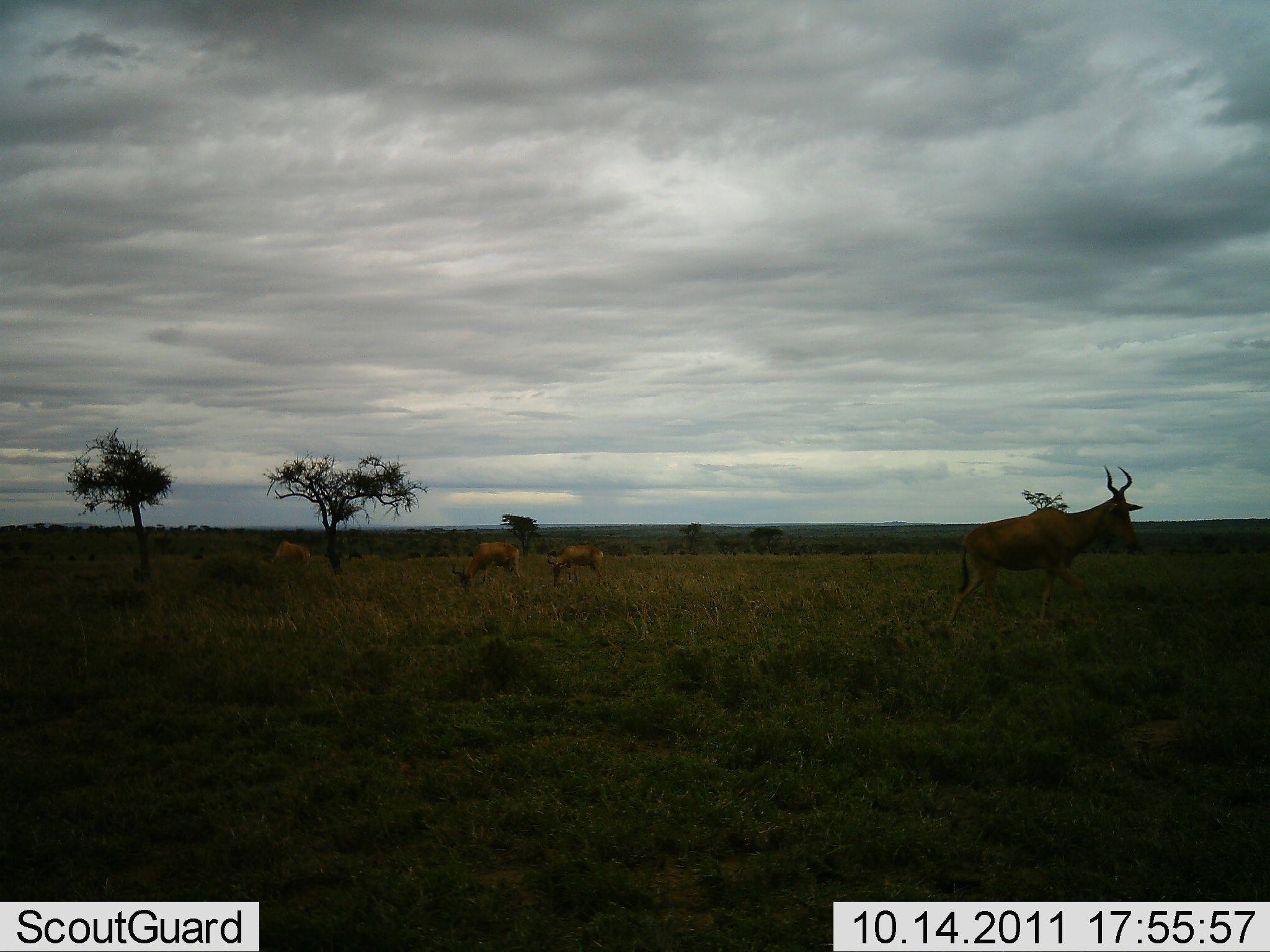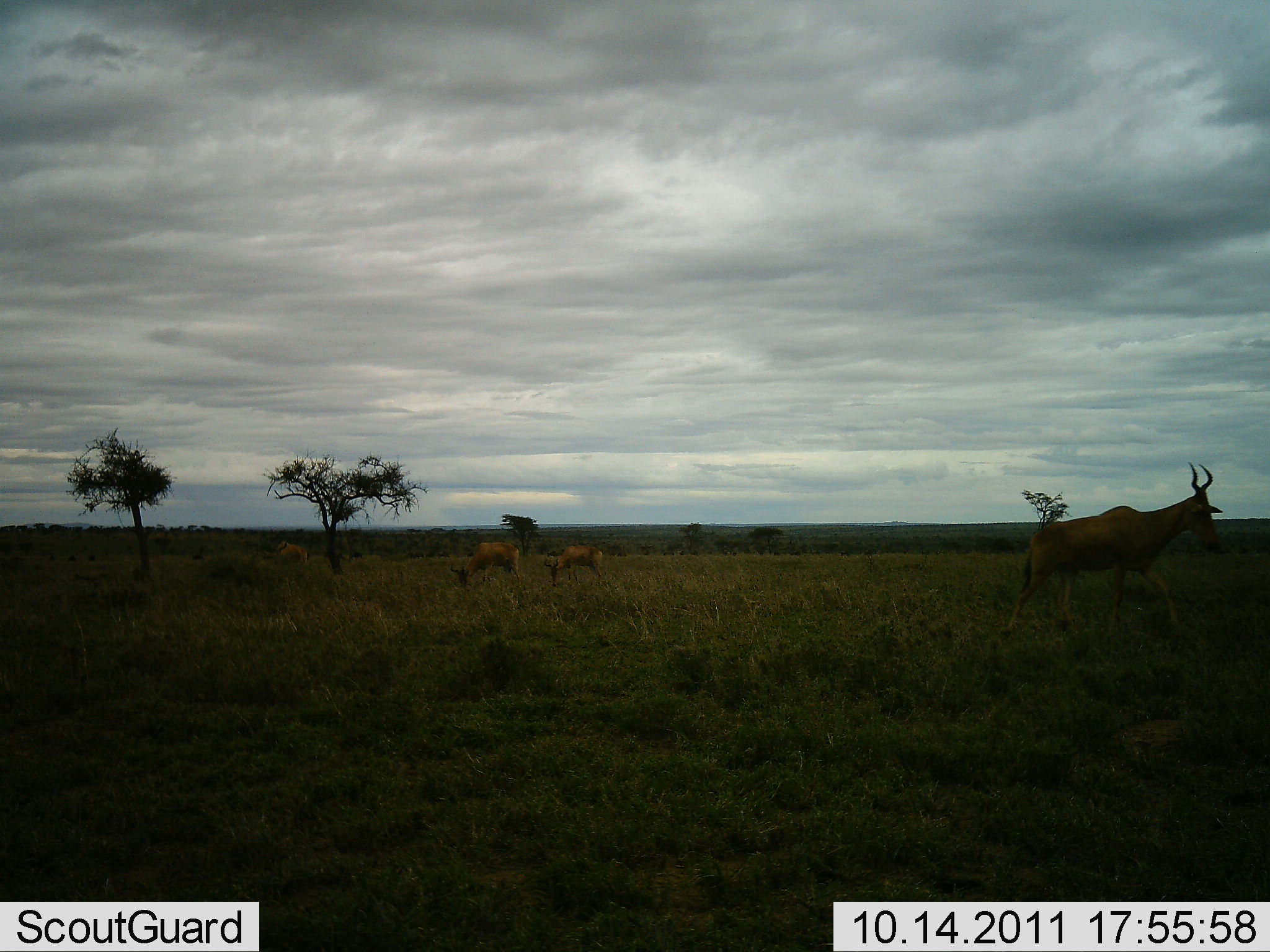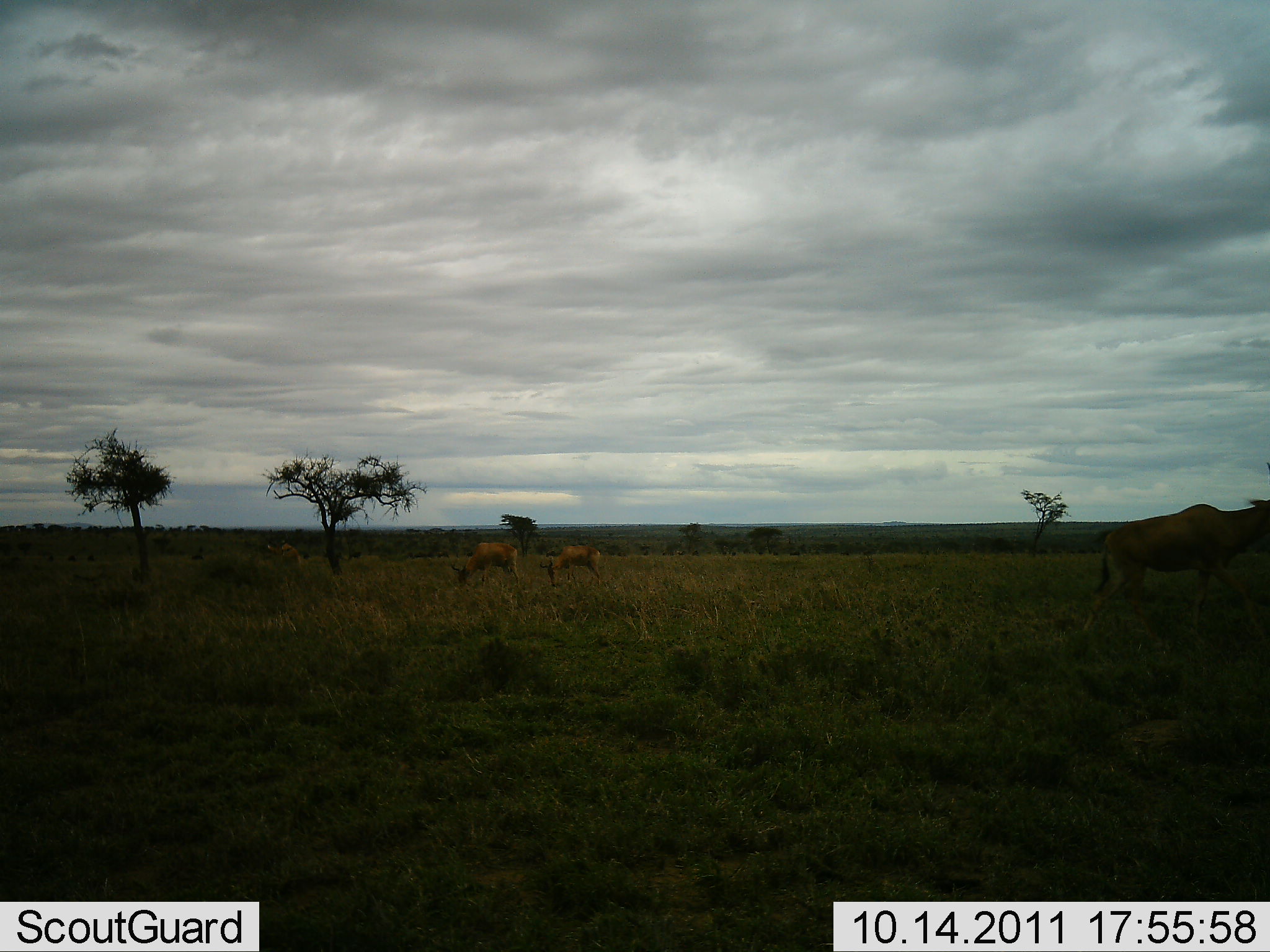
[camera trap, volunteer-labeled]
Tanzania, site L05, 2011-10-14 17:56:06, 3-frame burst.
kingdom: Animalia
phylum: Chordata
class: Mammalia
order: Artiodactyla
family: Bovidae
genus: Alcelaphus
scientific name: Alcelaphus buselaphus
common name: hartebeest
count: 4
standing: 45%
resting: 0%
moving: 82%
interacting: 0%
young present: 0%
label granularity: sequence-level